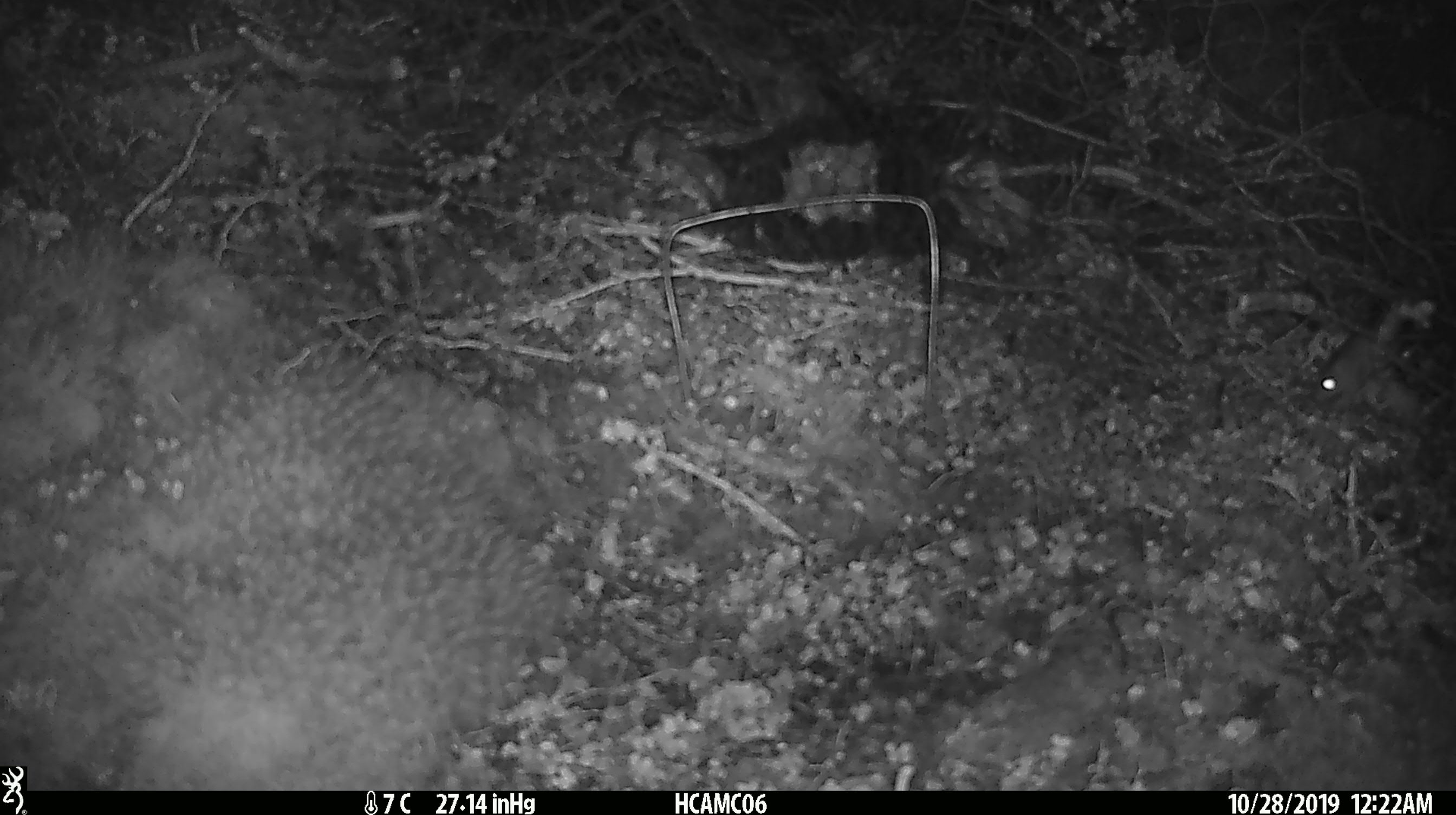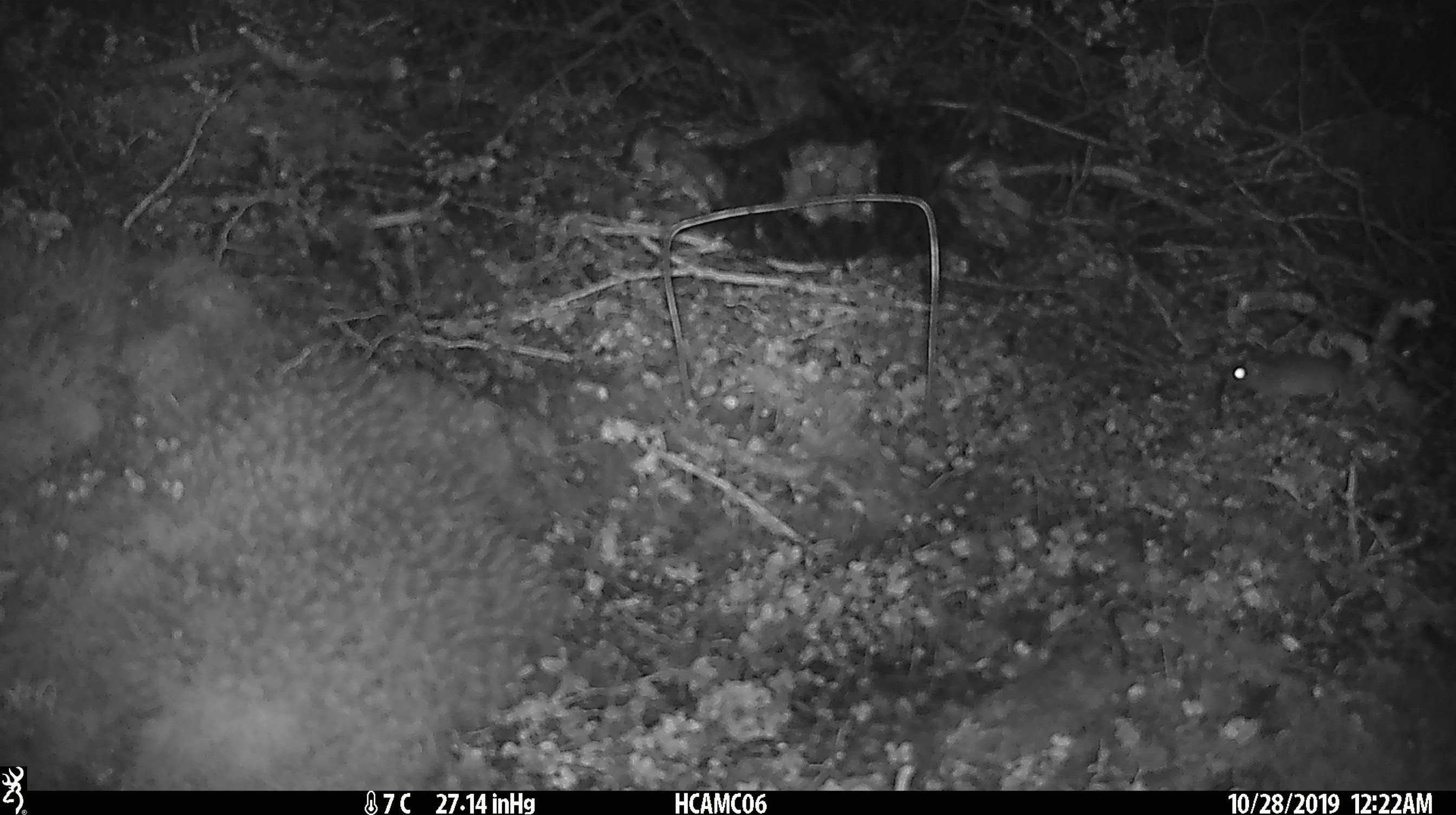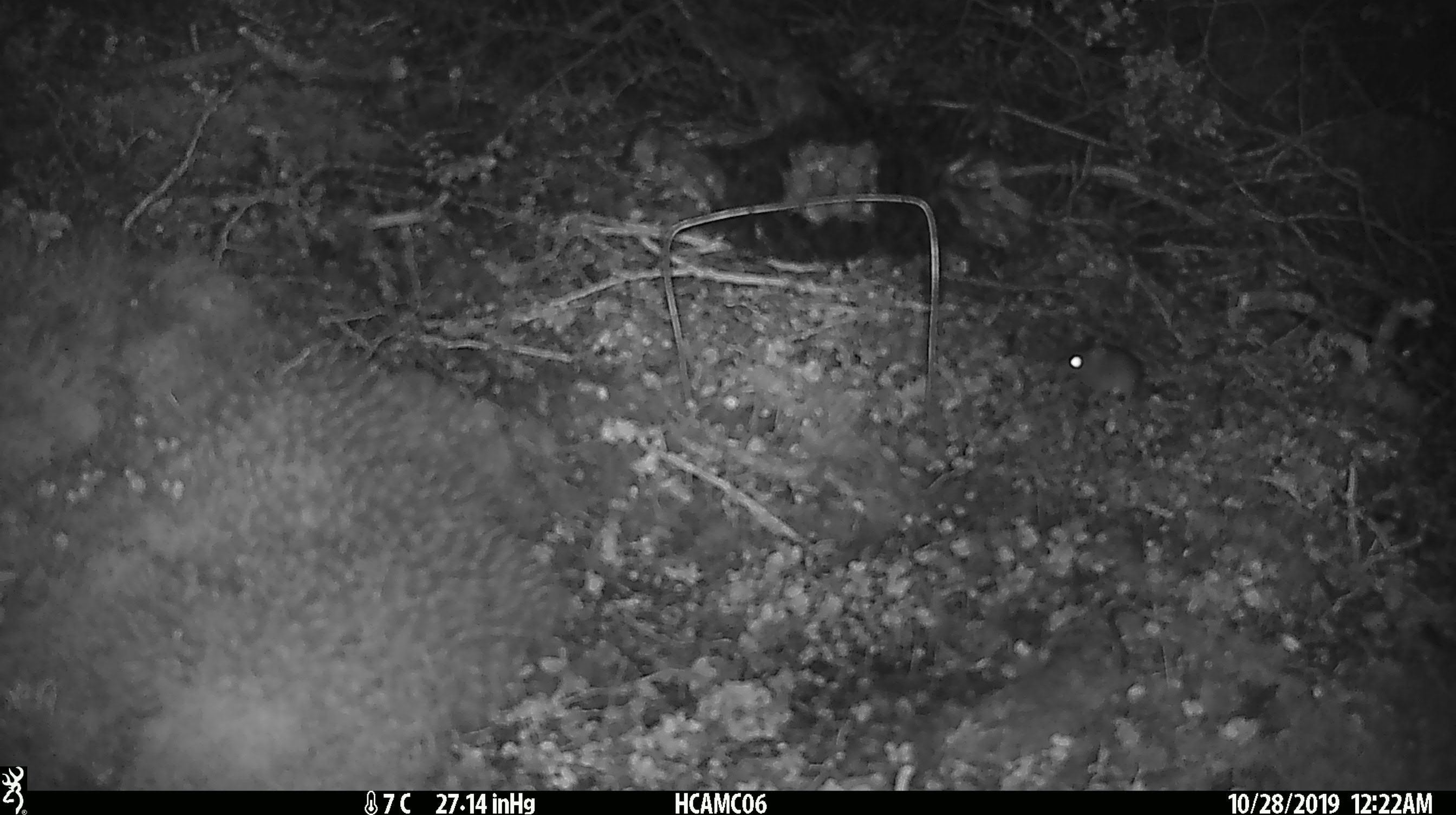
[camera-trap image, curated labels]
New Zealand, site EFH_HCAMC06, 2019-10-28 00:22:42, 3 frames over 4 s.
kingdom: Animalia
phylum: Chordata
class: Mammalia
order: Rodentia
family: Muridae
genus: Mus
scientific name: Mus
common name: mouse